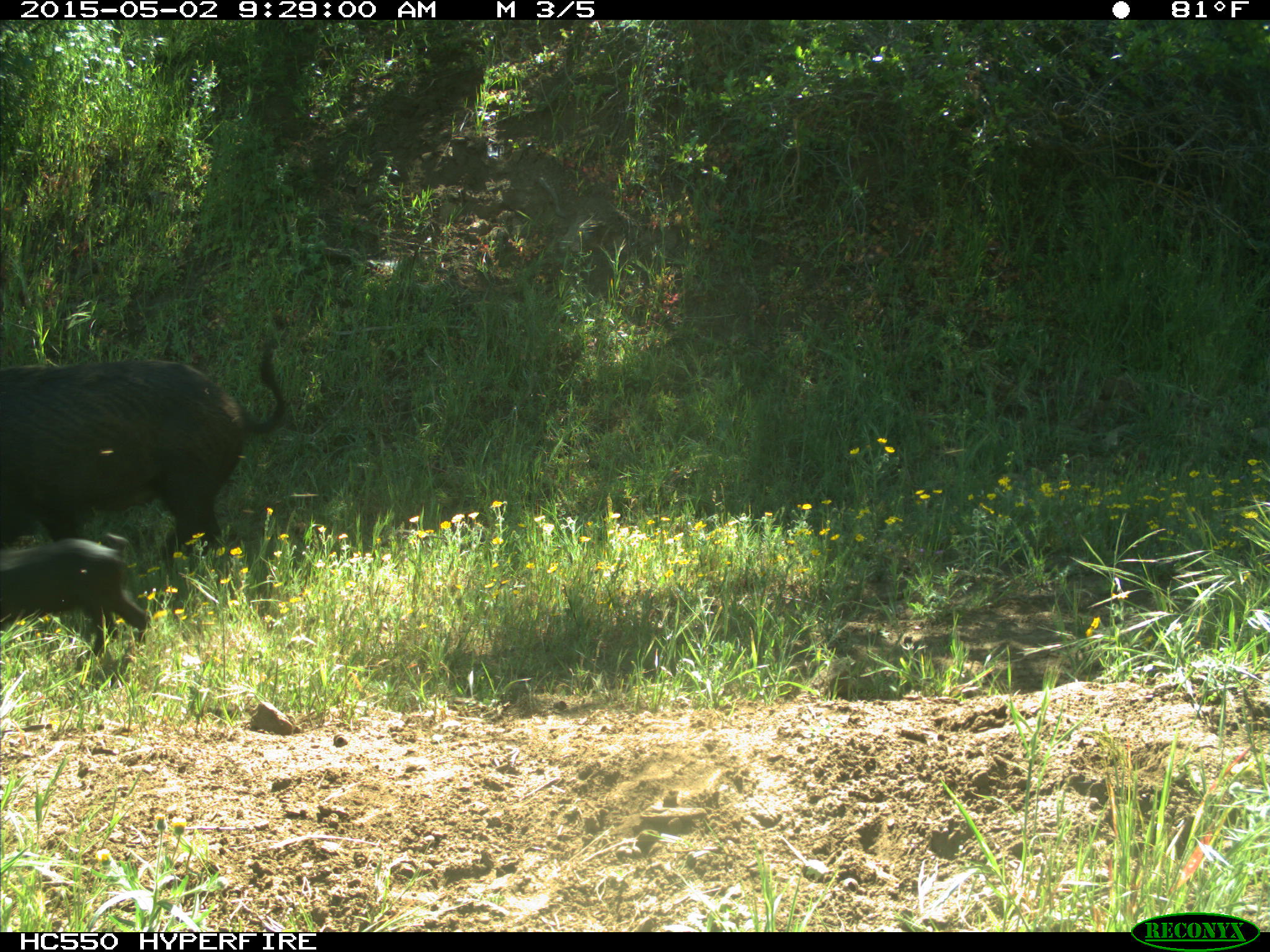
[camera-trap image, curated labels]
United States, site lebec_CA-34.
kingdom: Animalia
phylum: Chordata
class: Mammalia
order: Artiodactyla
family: Suidae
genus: Sus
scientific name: Sus scrofa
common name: wild boar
Sus scrofa (wild boar).